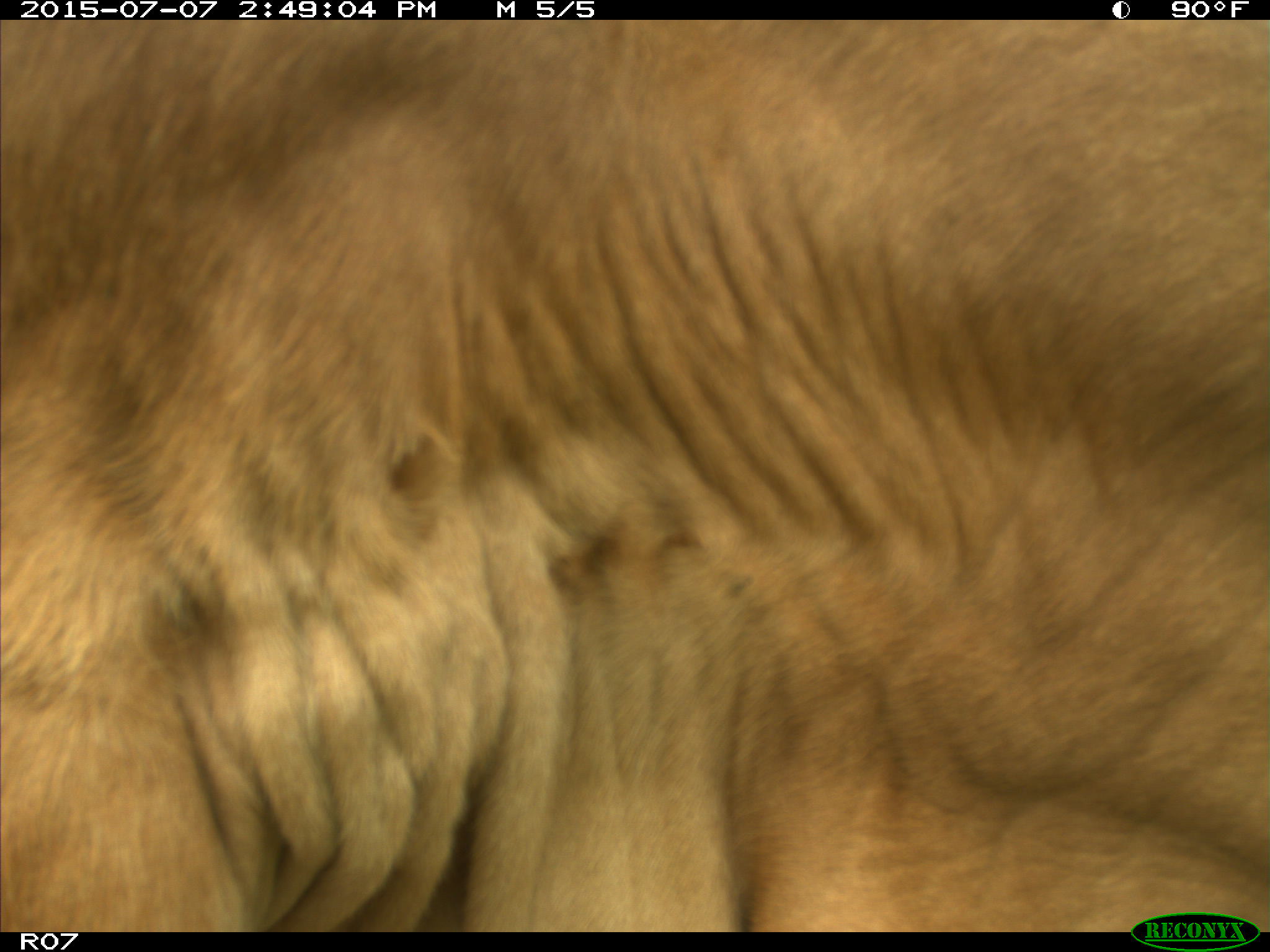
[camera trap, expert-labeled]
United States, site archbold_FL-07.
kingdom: Animalia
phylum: Chordata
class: Mammalia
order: Artiodactyla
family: Bovidae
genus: Bos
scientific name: Bos taurus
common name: domestic cow